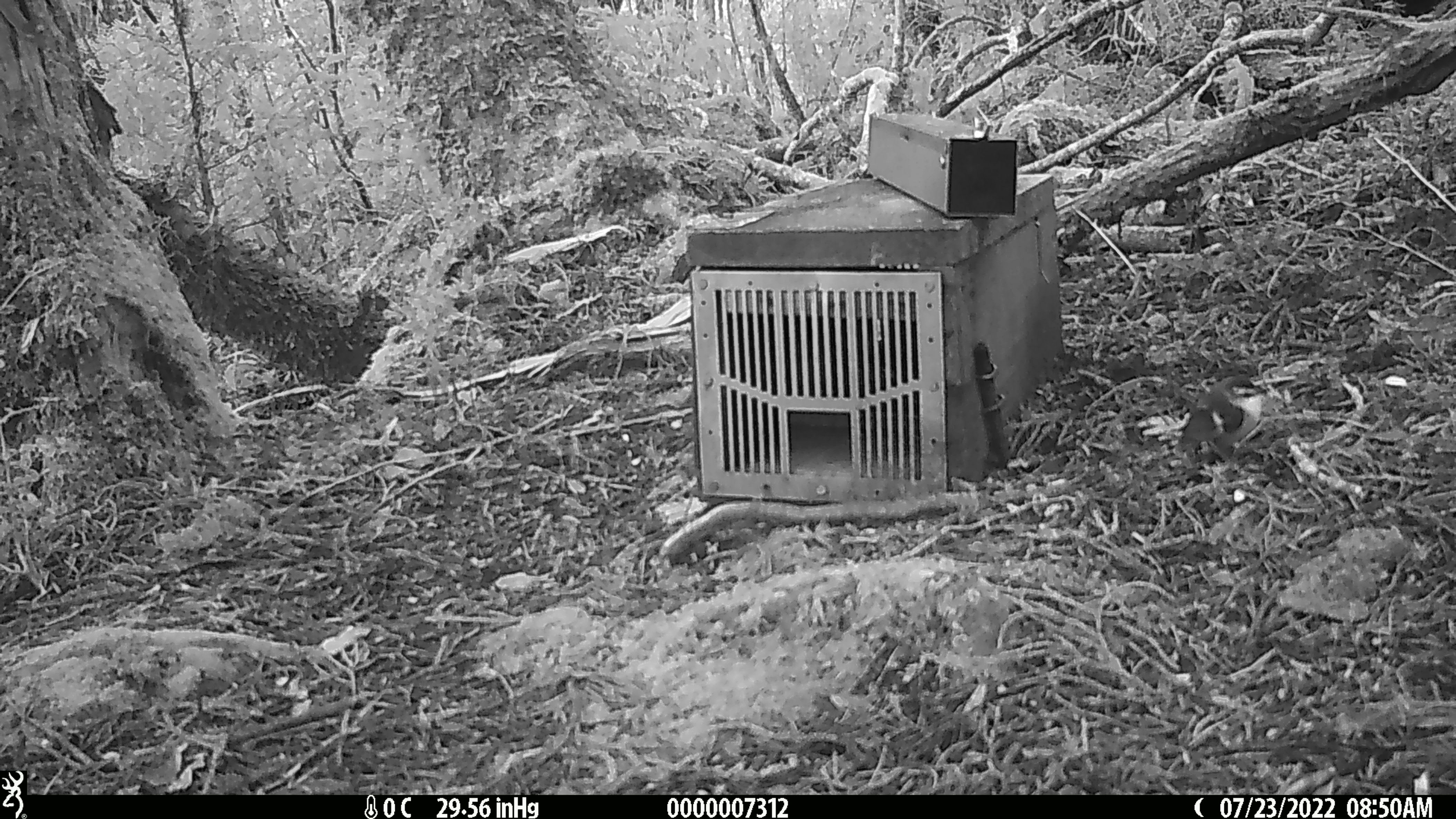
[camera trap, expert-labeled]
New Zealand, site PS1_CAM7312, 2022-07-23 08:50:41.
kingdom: Animalia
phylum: Chordata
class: Aves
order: Passeriformes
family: Acanthisittidae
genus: Acanthisitta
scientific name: Acanthisitta chloris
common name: rifleman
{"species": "rifleman (Acanthisitta chloris)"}